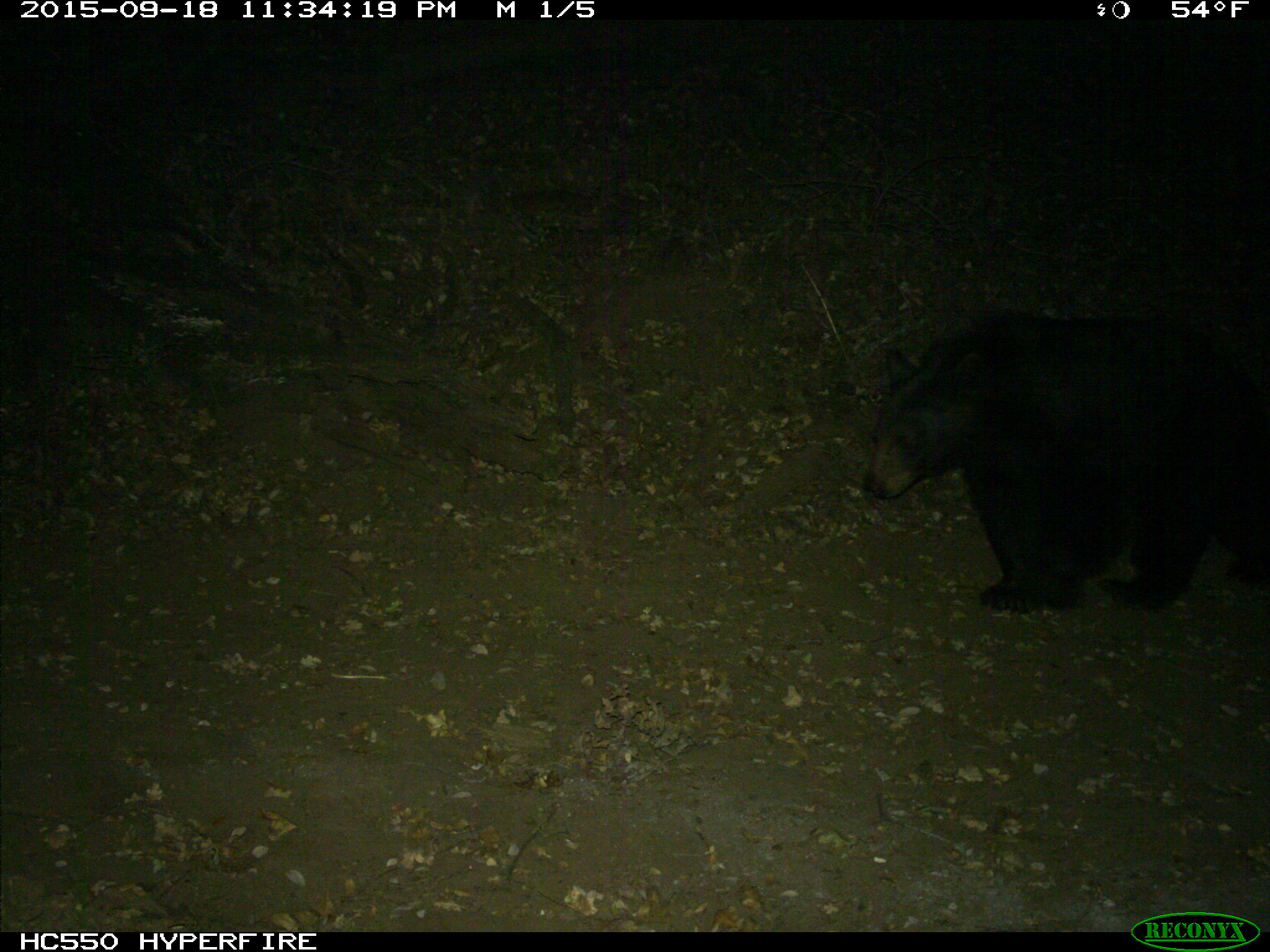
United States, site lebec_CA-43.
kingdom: Animalia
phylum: Chordata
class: Mammalia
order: Carnivora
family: Ursidae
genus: Ursus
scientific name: Ursus americanus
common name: american black bear